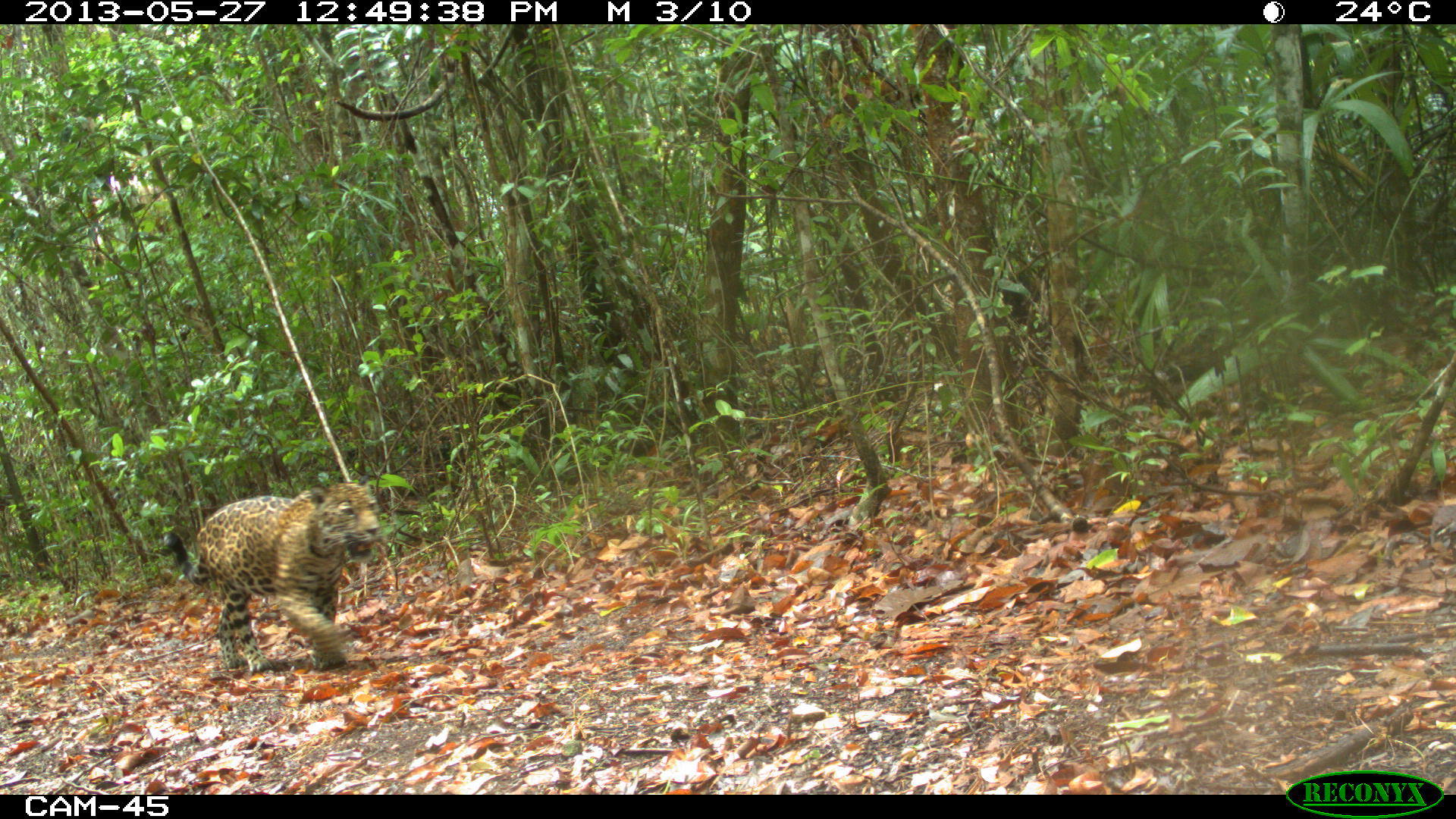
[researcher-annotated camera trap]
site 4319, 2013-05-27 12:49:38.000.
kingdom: Animalia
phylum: Chordata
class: Mammalia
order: Carnivora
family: Felidae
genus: Panthera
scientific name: Panthera onca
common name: jaguar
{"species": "Panthera onca (jaguar)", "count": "1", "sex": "female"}